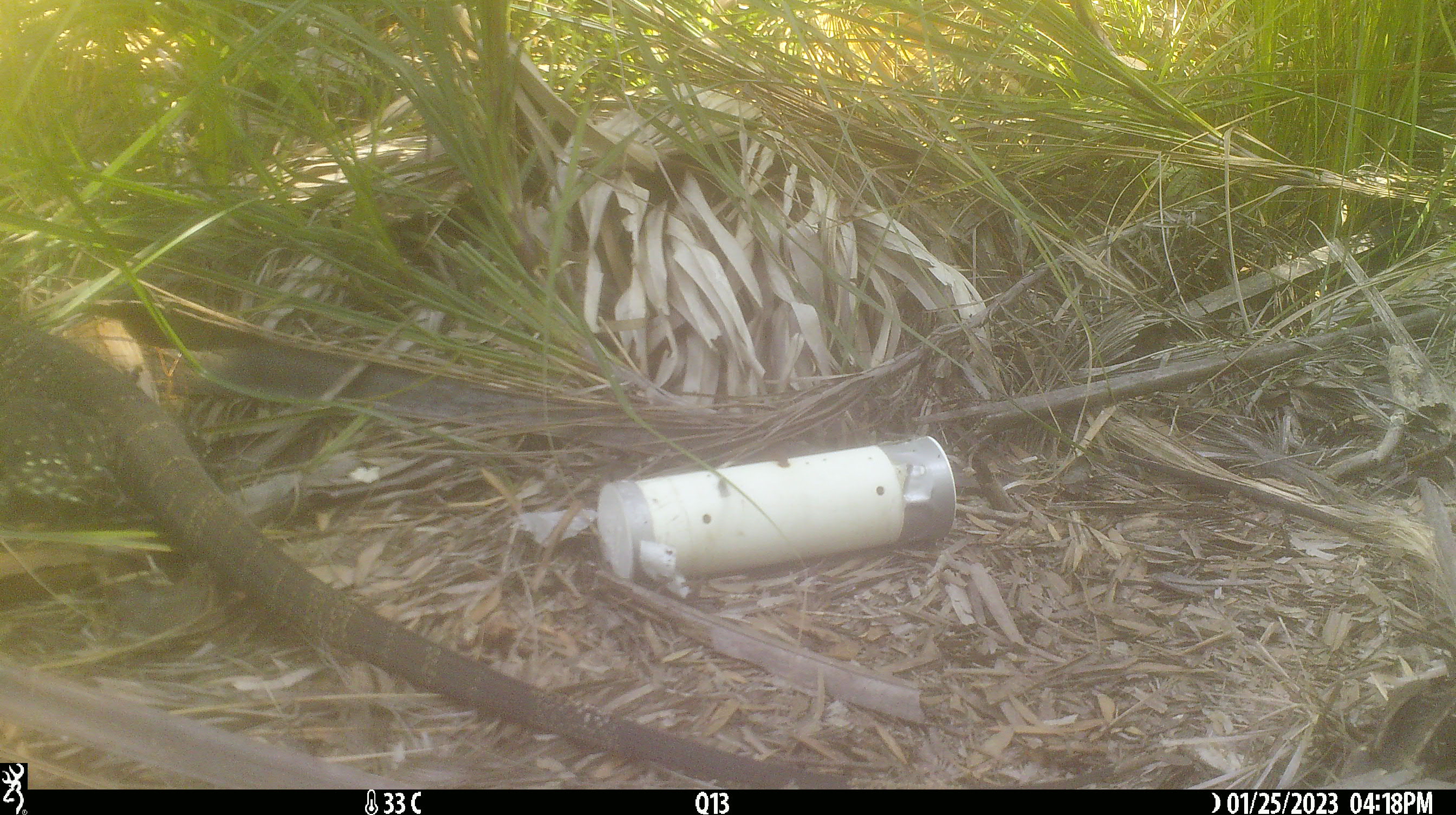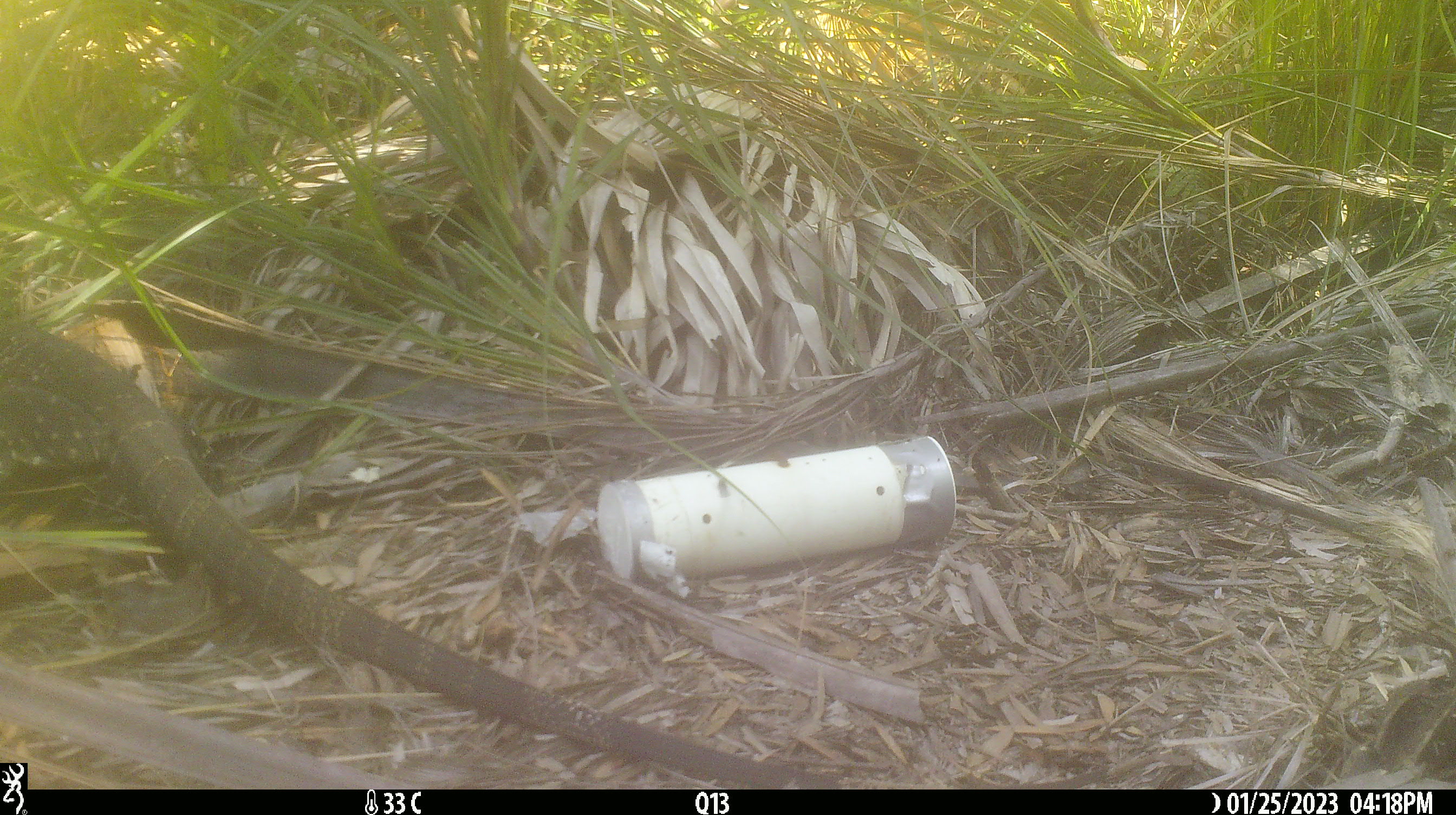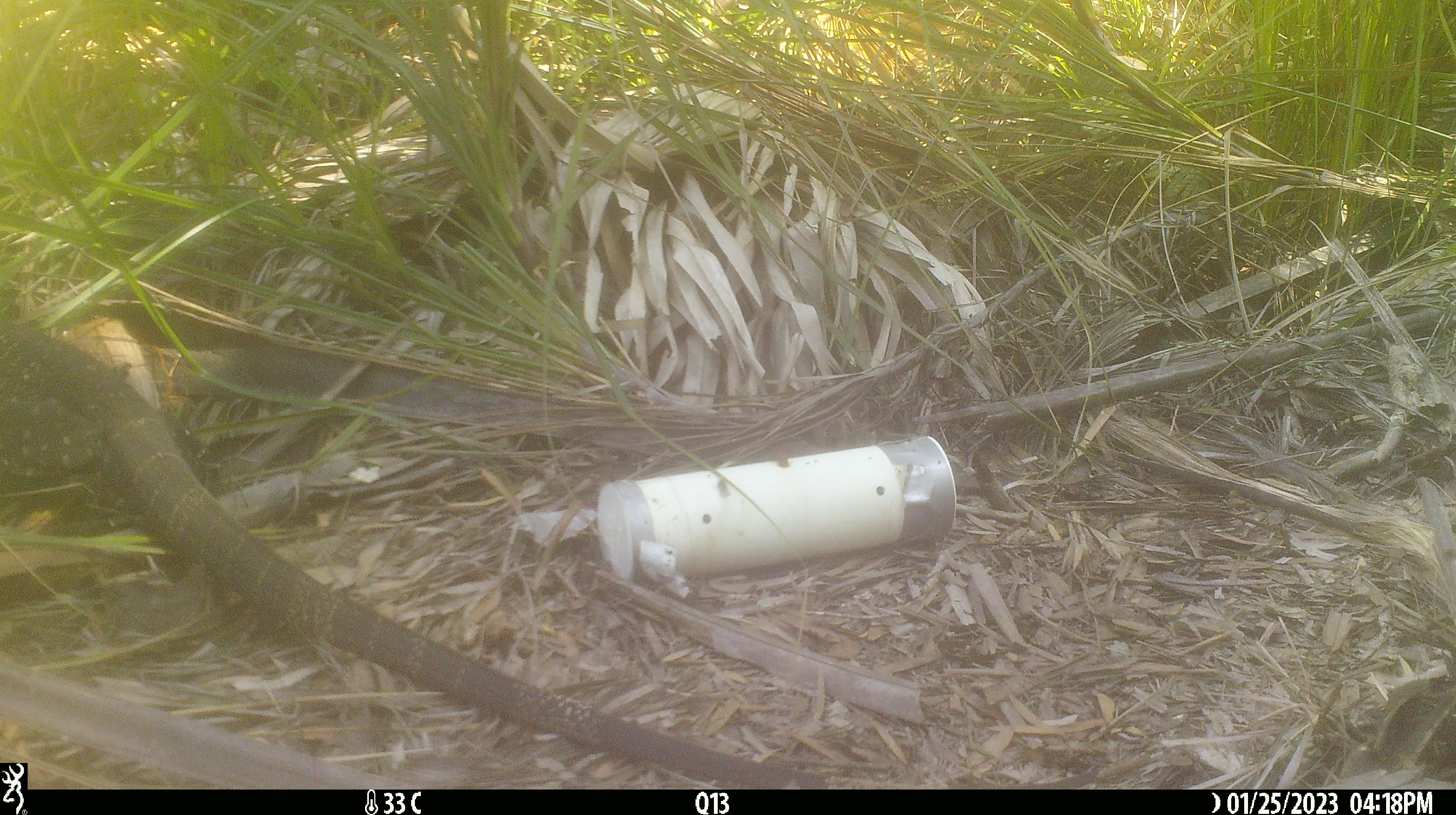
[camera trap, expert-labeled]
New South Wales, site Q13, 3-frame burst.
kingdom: Animalia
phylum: Chordata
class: Reptilia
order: Squamata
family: Varanidae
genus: Varanus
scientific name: Varanus varius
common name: lace monitor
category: goanna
Goanna (lace monitor) (Varanus varius).